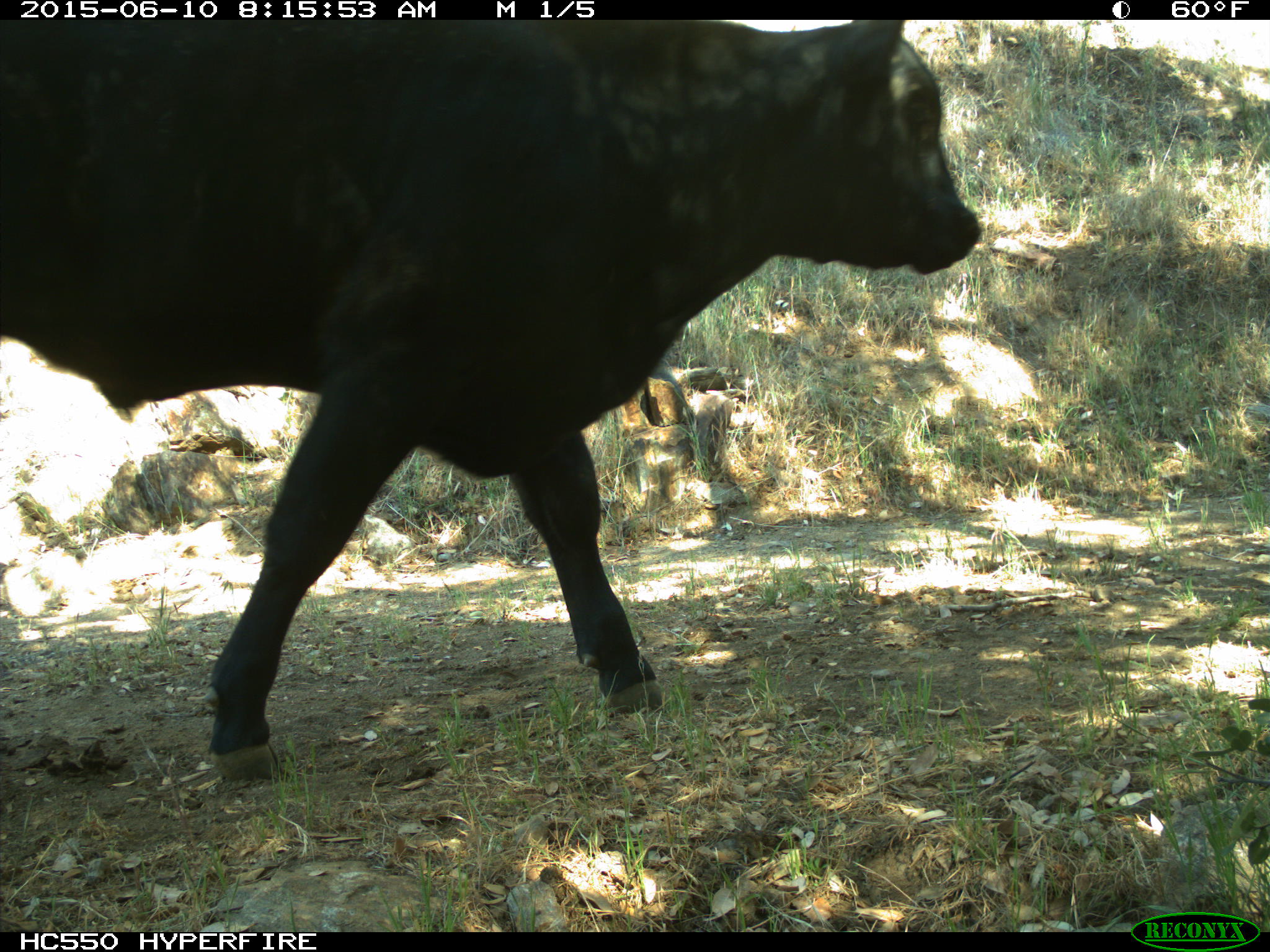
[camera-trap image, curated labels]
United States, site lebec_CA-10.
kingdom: Animalia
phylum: Chordata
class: Mammalia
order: Artiodactyla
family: Bovidae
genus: Bos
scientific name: Bos taurus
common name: domestic cow